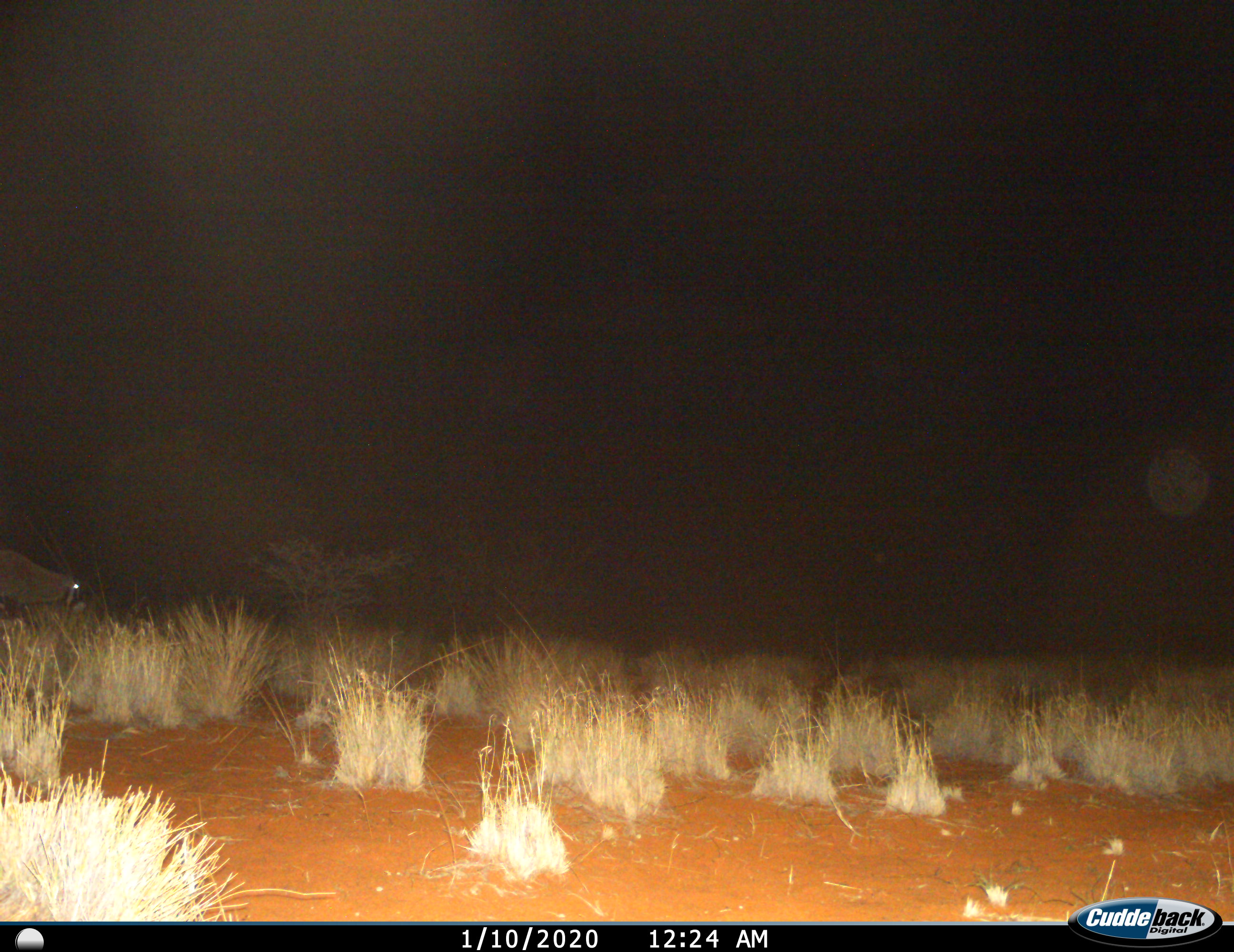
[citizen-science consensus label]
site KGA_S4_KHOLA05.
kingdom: Animalia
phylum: Chordata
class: Mammalia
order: Artiodactyla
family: Bovidae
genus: Oryx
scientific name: Oryx gazella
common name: gemsbok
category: oryx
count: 1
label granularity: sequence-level